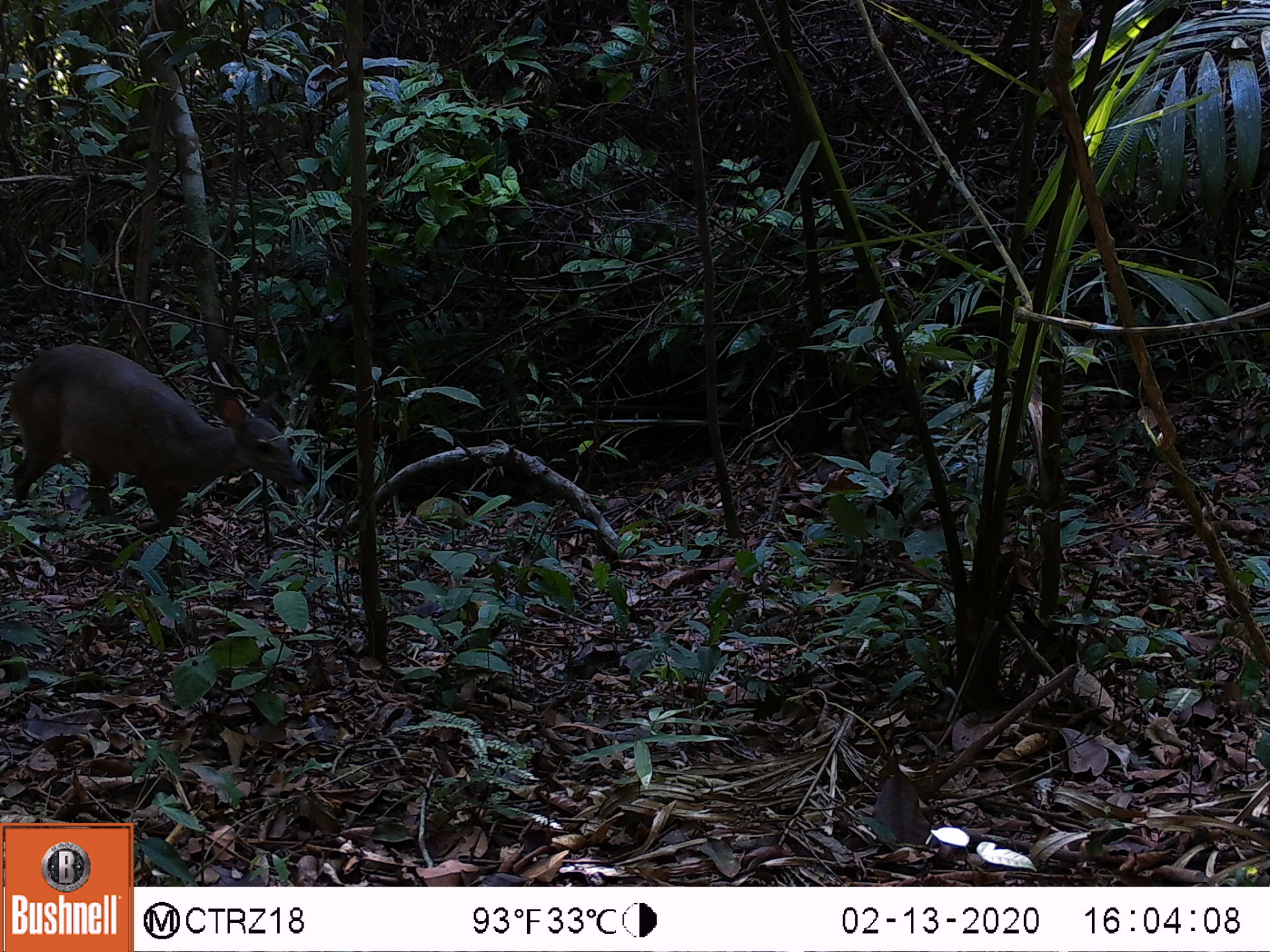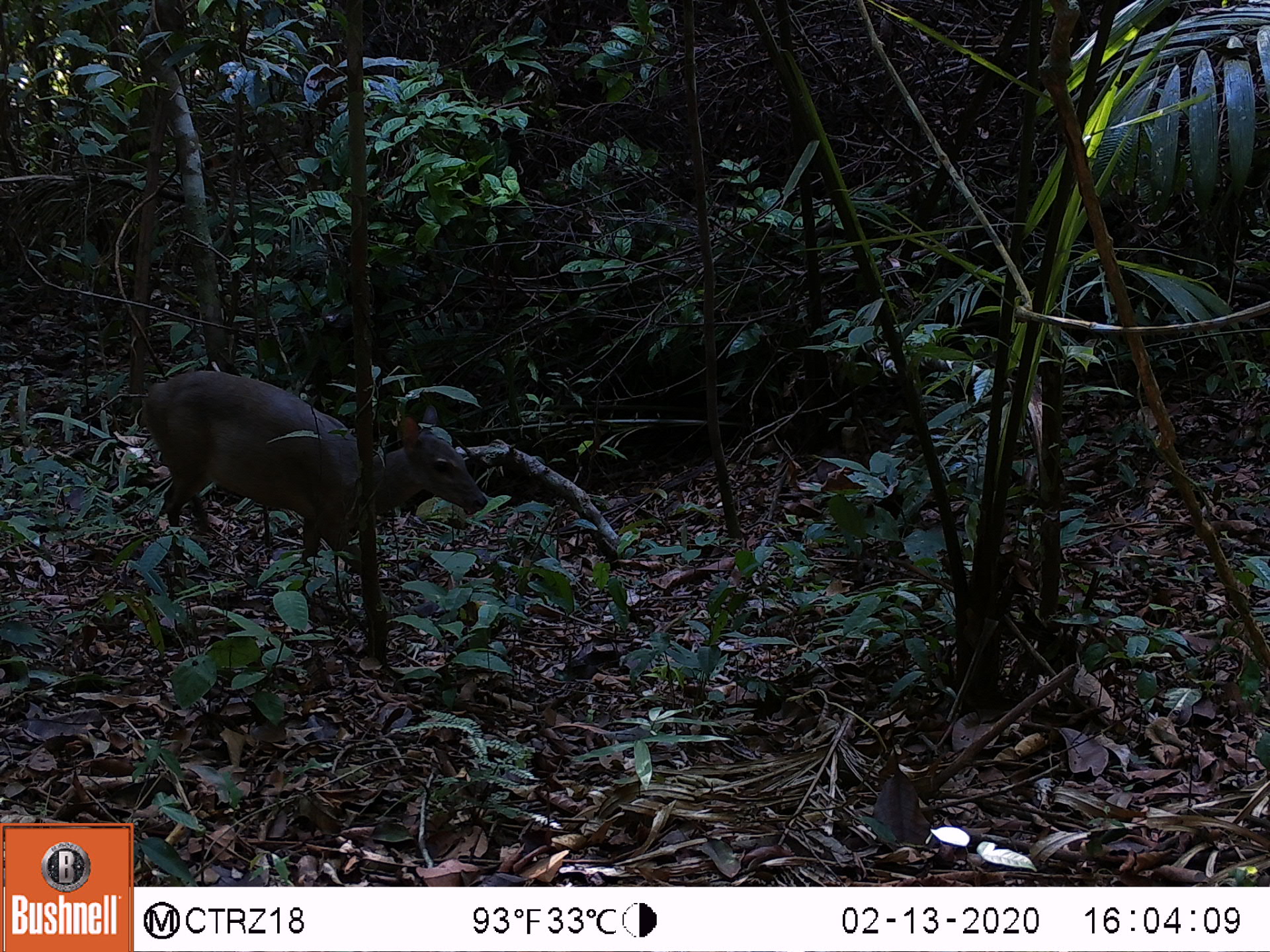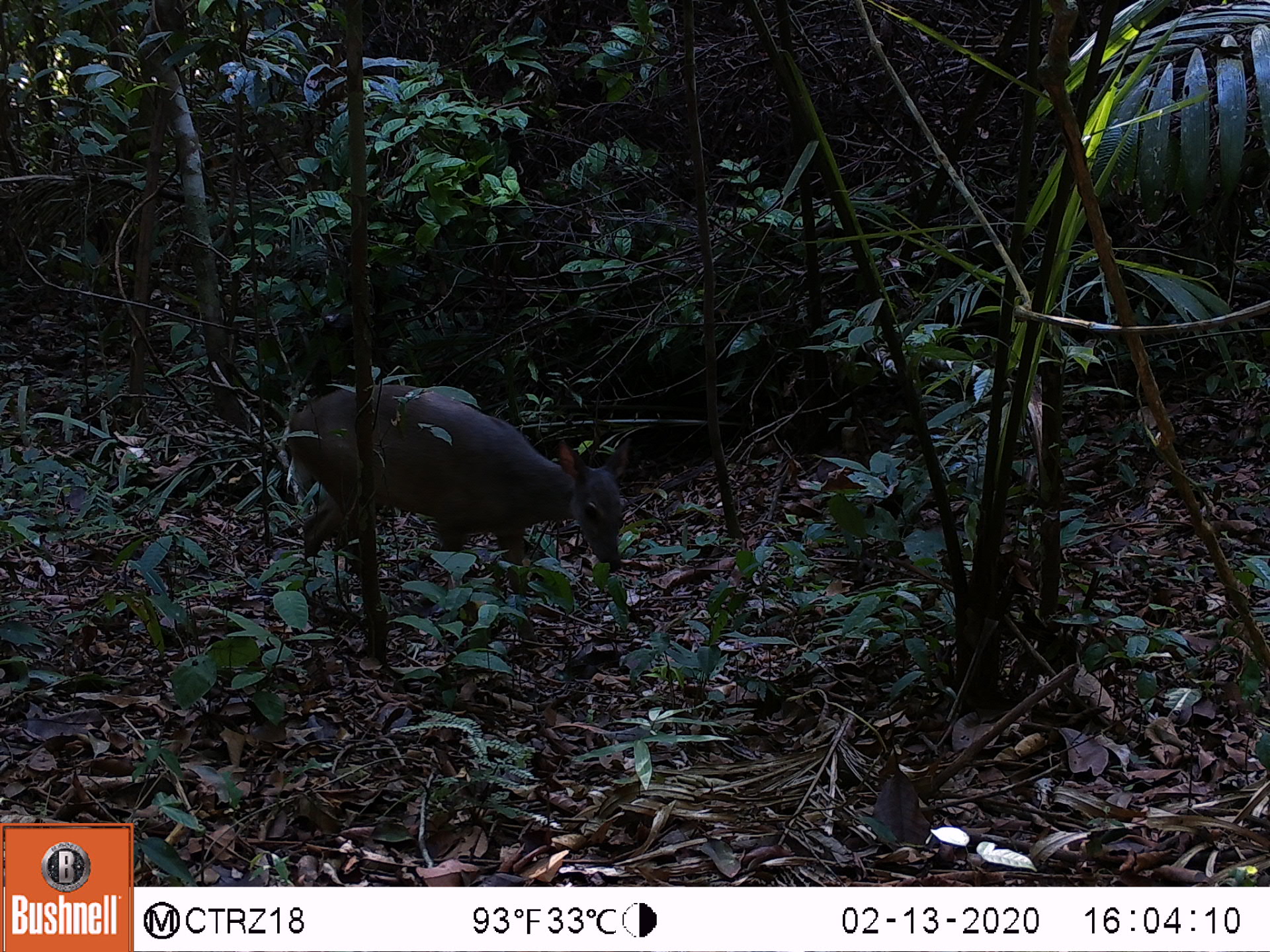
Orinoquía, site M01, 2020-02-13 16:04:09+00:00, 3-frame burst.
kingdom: Animalia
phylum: Chordata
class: Mammalia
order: Artiodactyla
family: Cervidae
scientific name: Cervidae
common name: deer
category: unknown cervid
Unknown cervid (deer) (Cervidae).